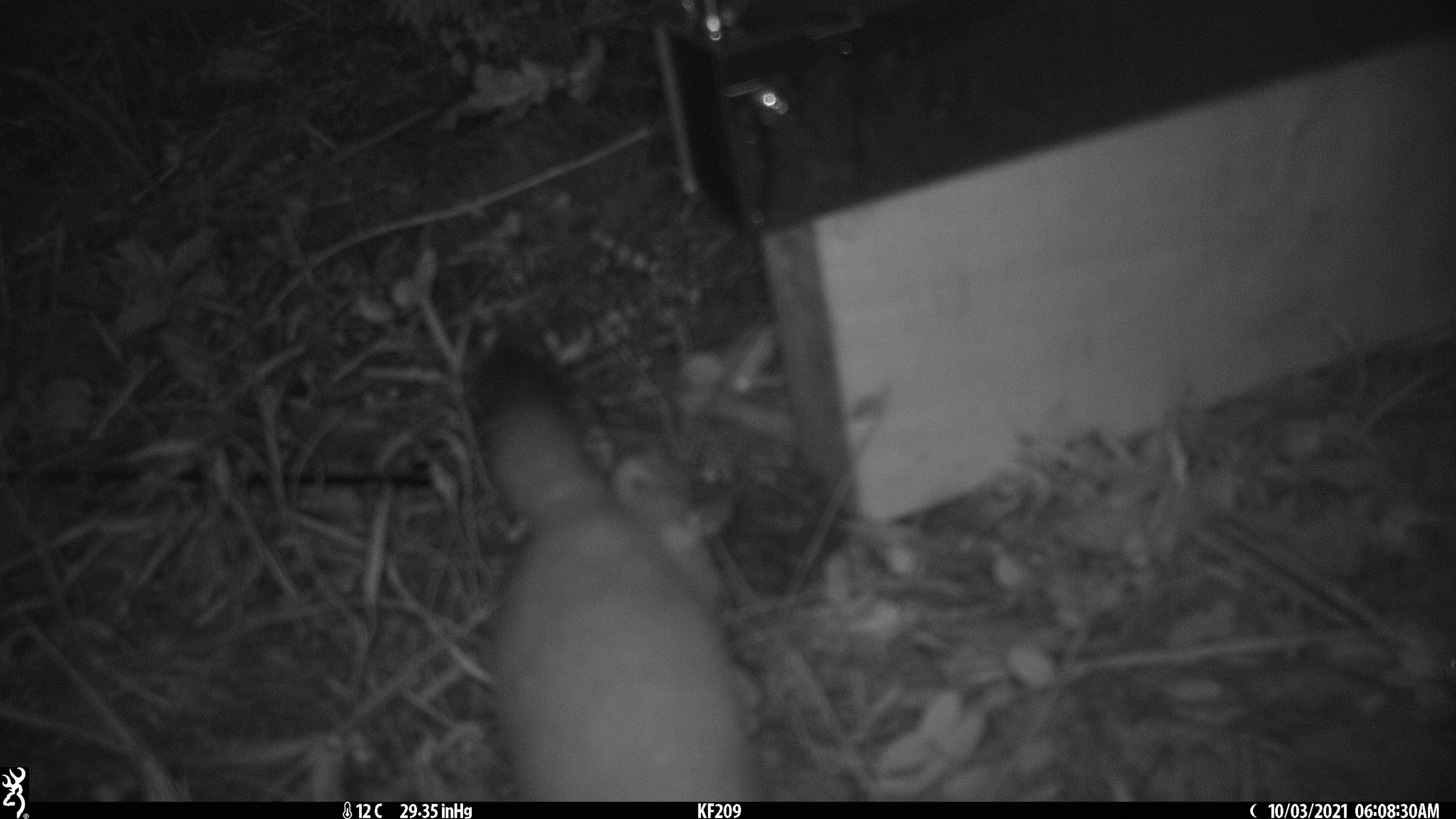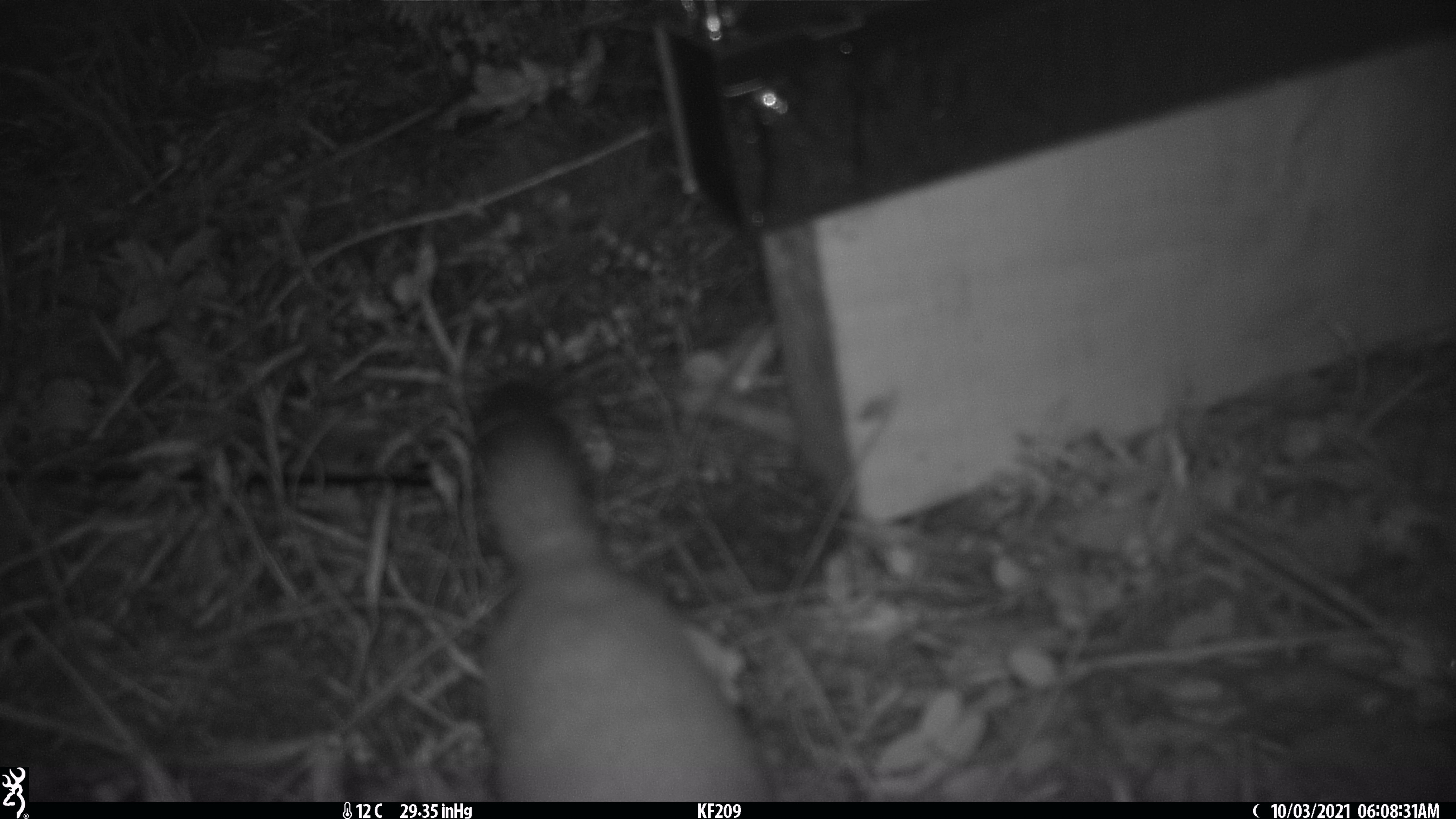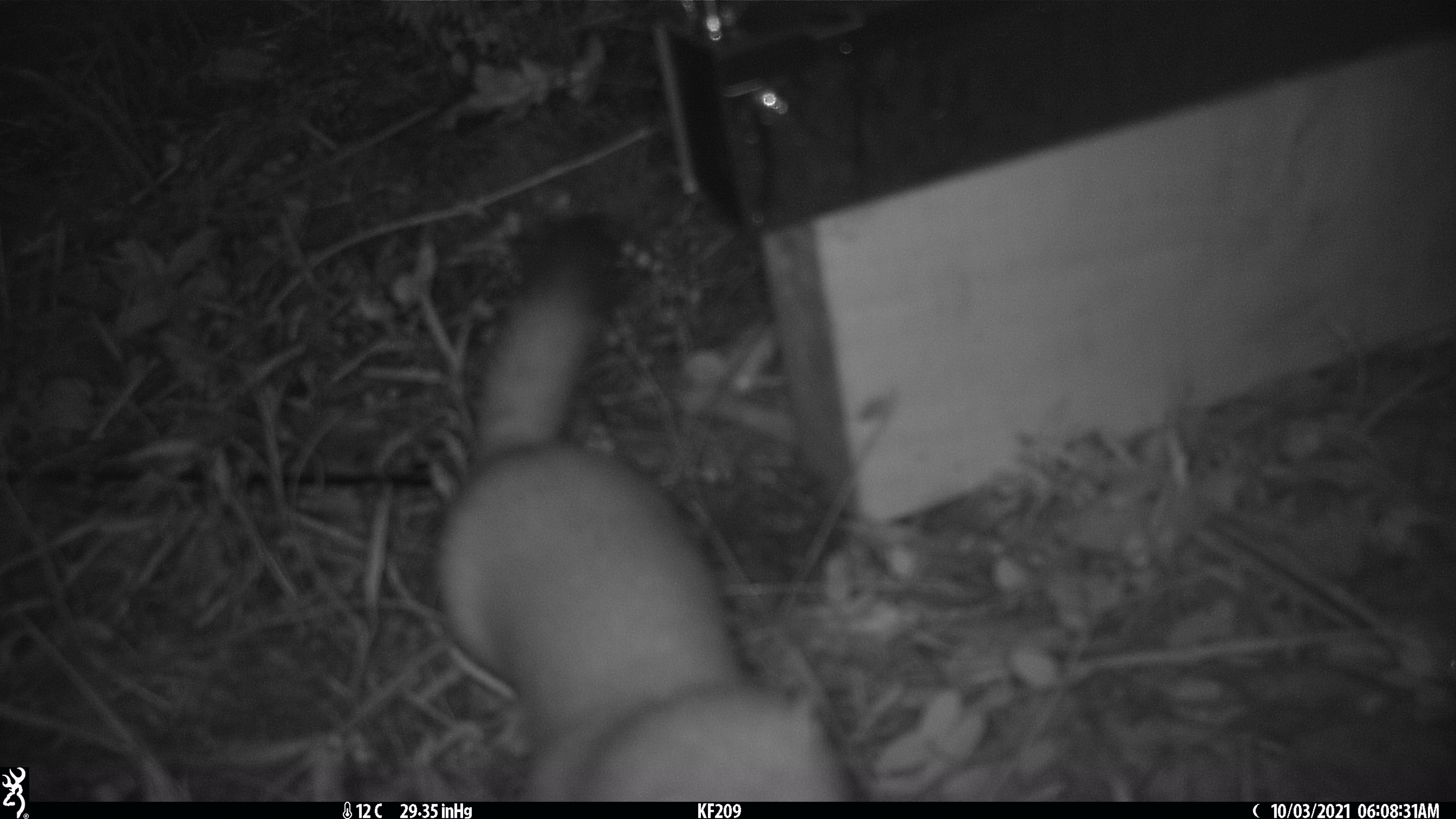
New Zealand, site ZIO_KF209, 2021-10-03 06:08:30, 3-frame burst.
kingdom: Animalia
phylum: Chordata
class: Mammalia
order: Carnivora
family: Mustelidae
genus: Mustela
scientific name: Mustela erminea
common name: stoat